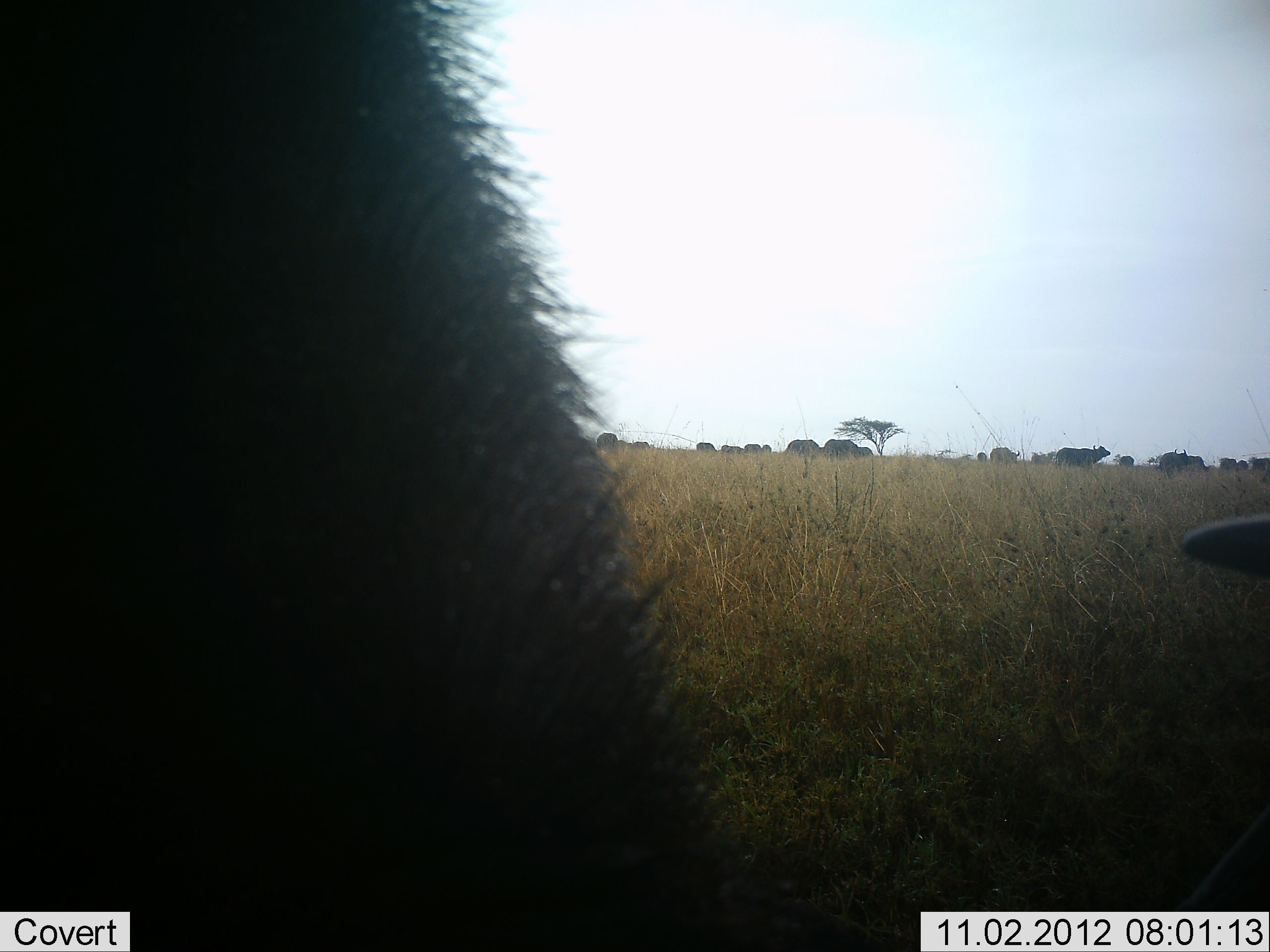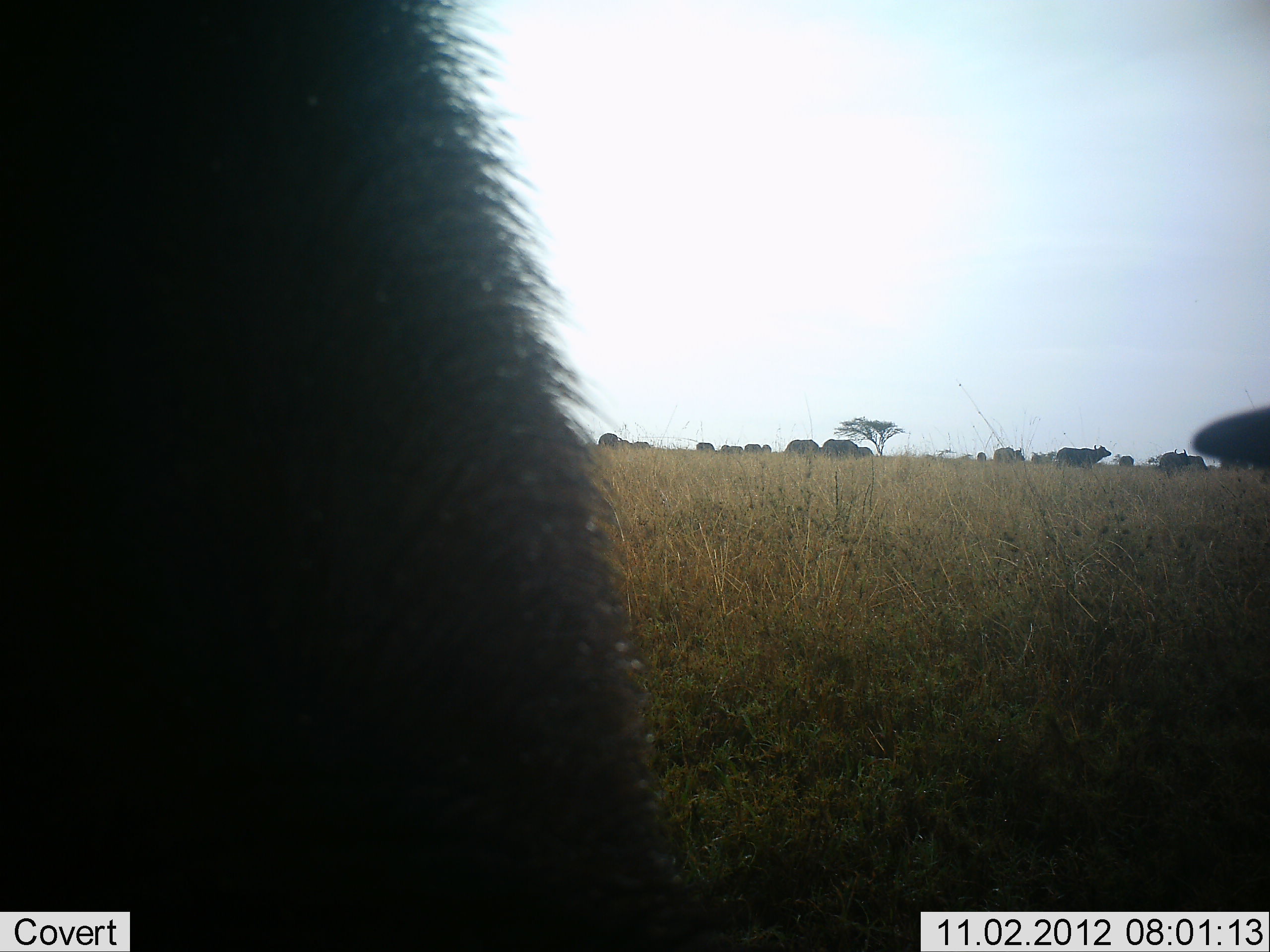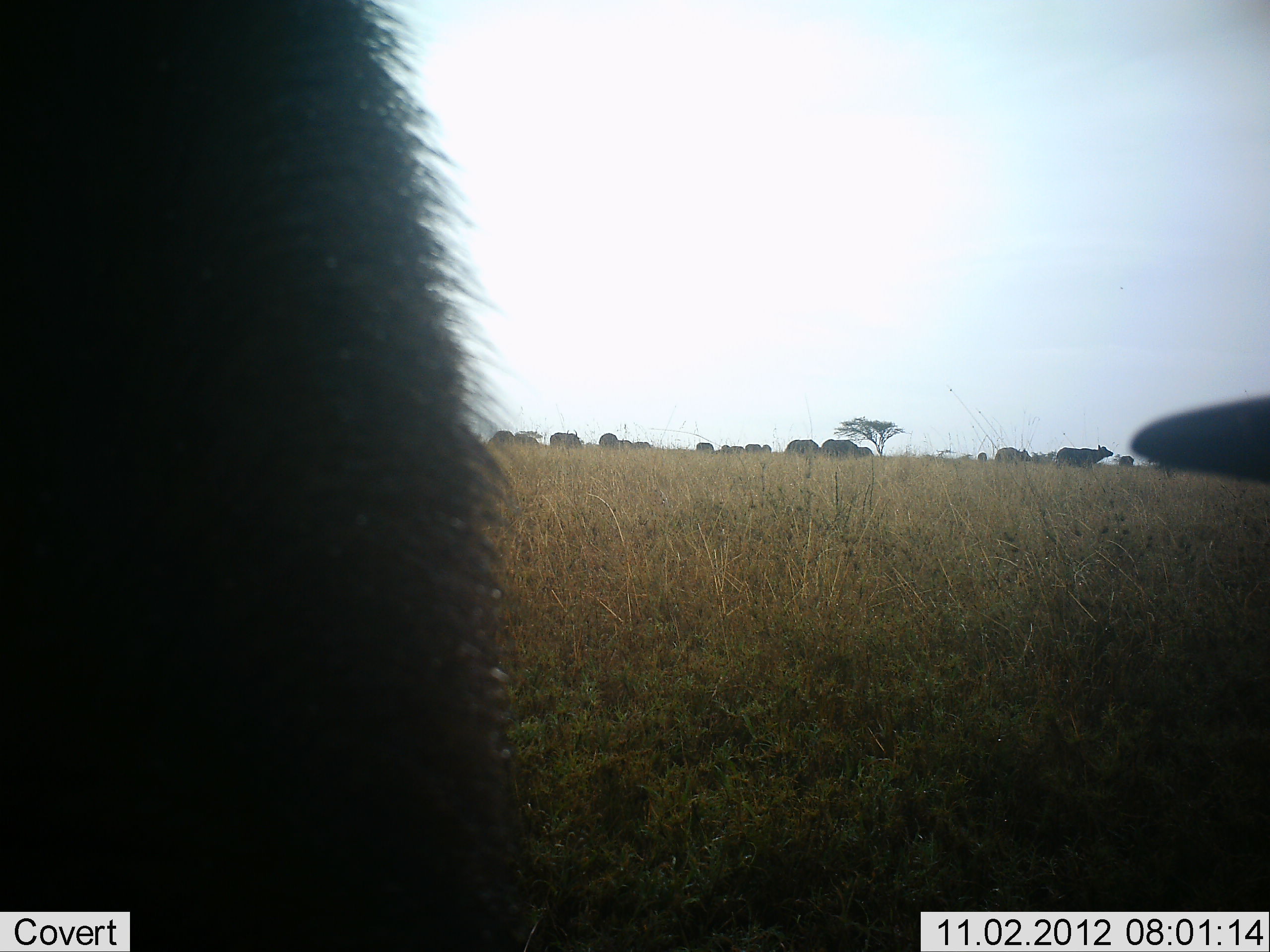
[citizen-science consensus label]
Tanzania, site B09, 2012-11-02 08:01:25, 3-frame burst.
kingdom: Animalia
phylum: Chordata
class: Mammalia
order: Artiodactyla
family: Bovidae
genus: Syncerus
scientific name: Syncerus caffer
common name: cape buffalo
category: buffalo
Buffalo (cape buffalo) (Syncerus caffer), count 11-50. Behavior (volunteer vote fractions): standing 70%, resting 10%, moving 40%, interacting 0%. Young present (vote fraction): 0%. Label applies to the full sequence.